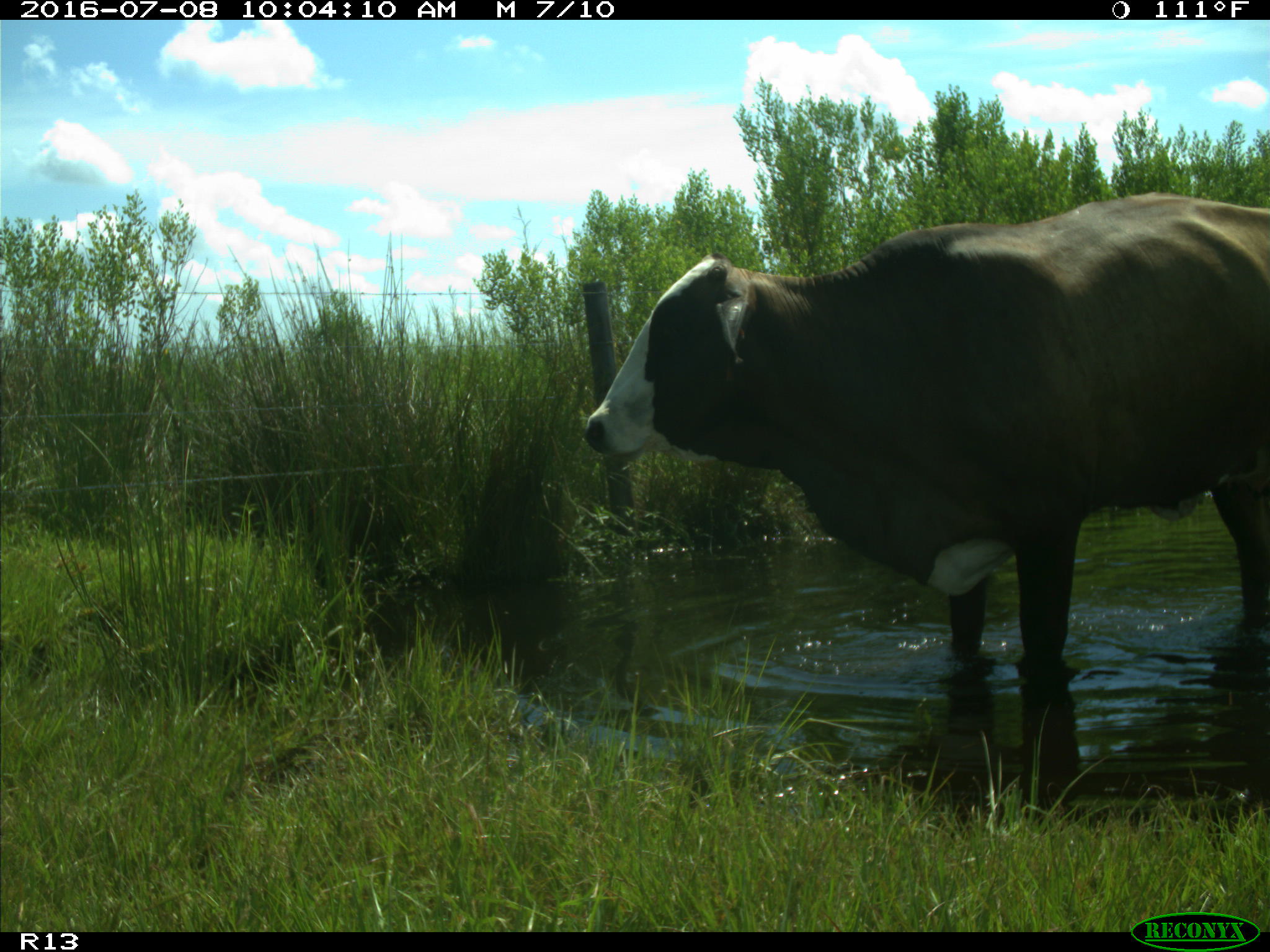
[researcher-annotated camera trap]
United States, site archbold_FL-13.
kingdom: Animalia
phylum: Chordata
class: Mammalia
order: Artiodactyla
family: Bovidae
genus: Bos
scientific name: Bos taurus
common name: domestic cow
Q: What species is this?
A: Bos taurus (domestic cow).